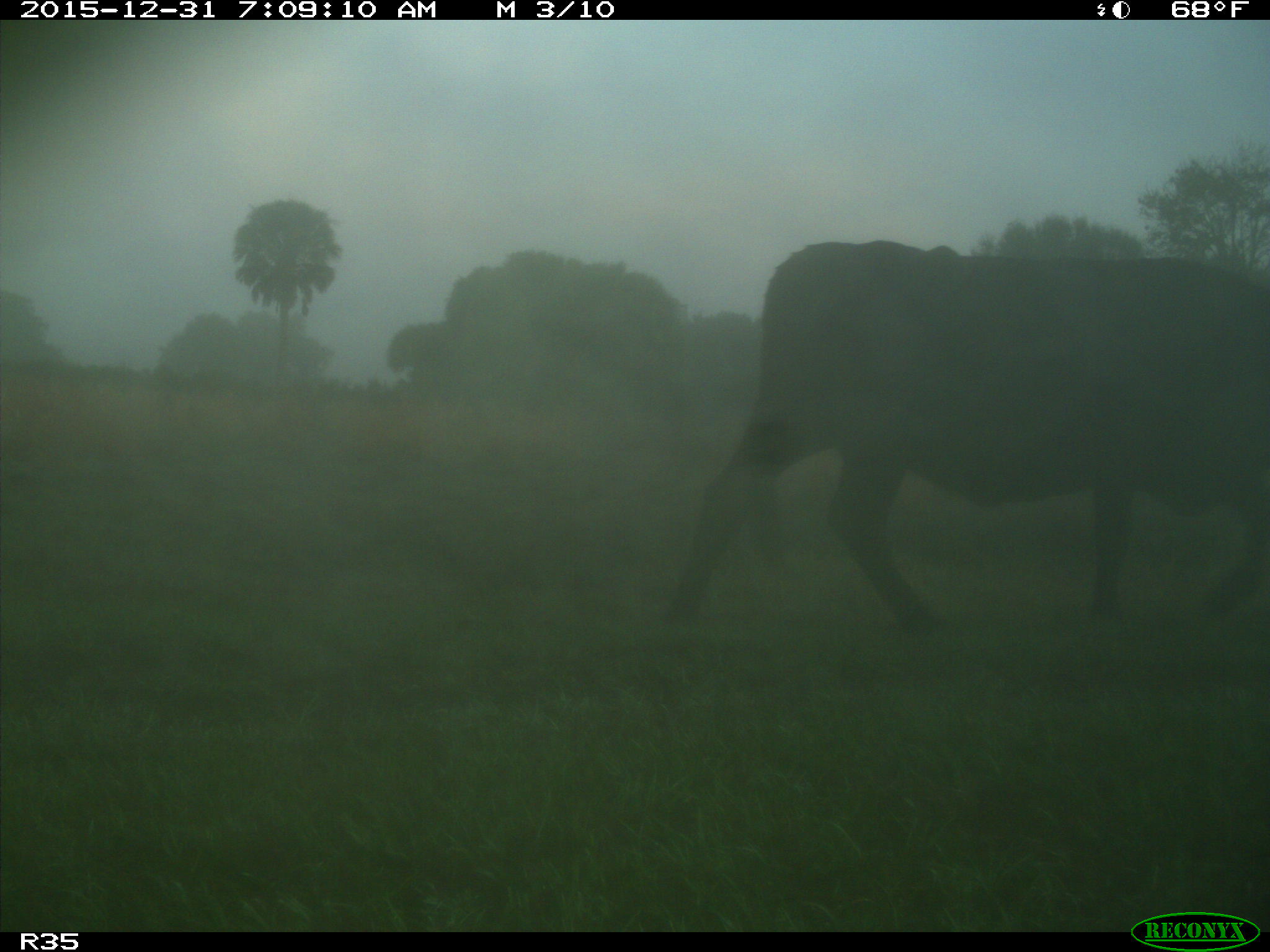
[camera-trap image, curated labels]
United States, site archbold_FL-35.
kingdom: Animalia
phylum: Chordata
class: Mammalia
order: Artiodactyla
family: Bovidae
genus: Bos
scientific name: Bos taurus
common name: domestic cow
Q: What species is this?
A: Bos taurus (domestic cow).